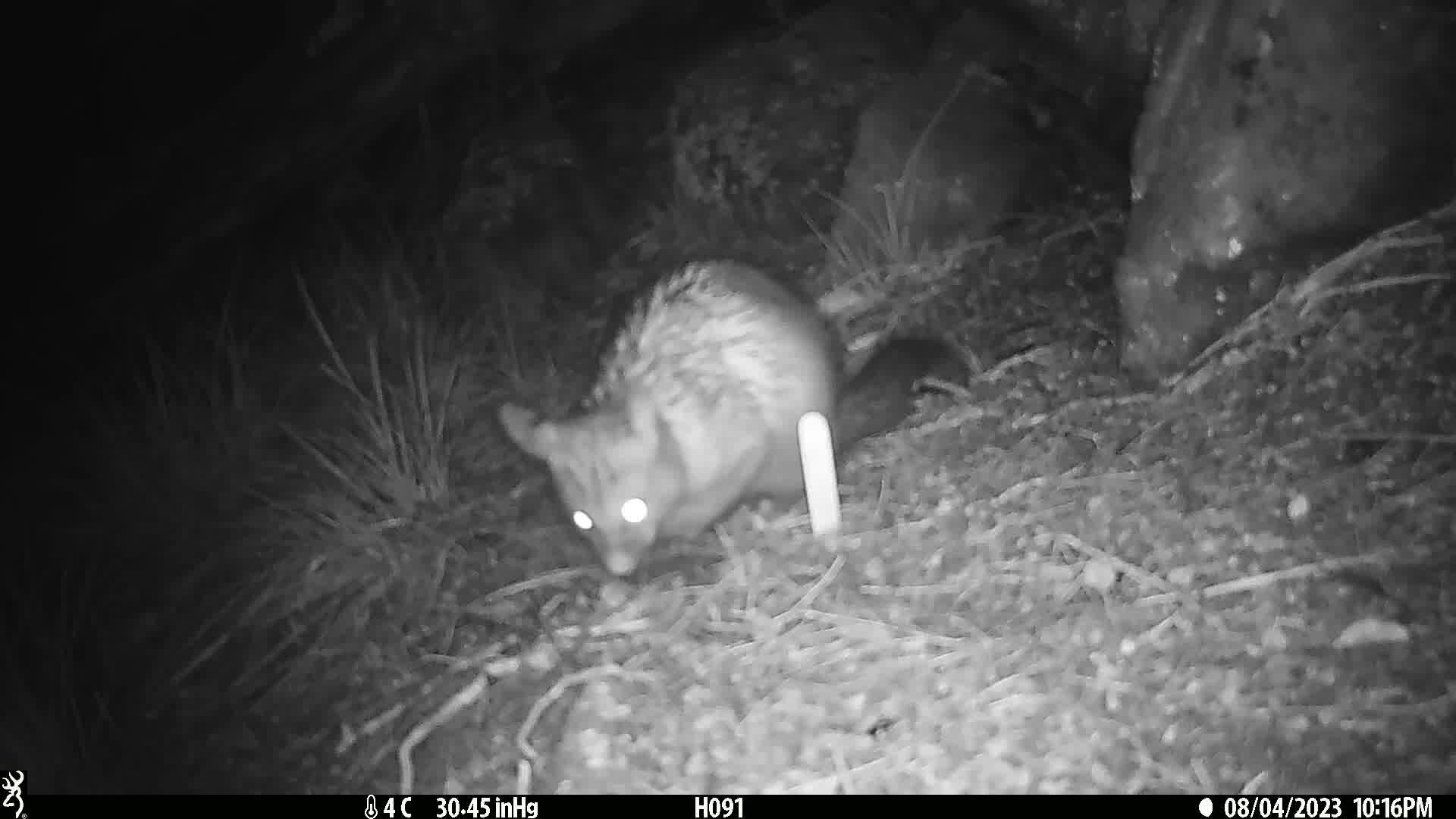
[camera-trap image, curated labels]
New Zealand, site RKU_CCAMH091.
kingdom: Animalia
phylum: Chordata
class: Mammalia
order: Diprotodontia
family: Phalangeridae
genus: Trichosurus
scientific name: Trichosurus vulpecula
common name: common brushtail possum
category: possum